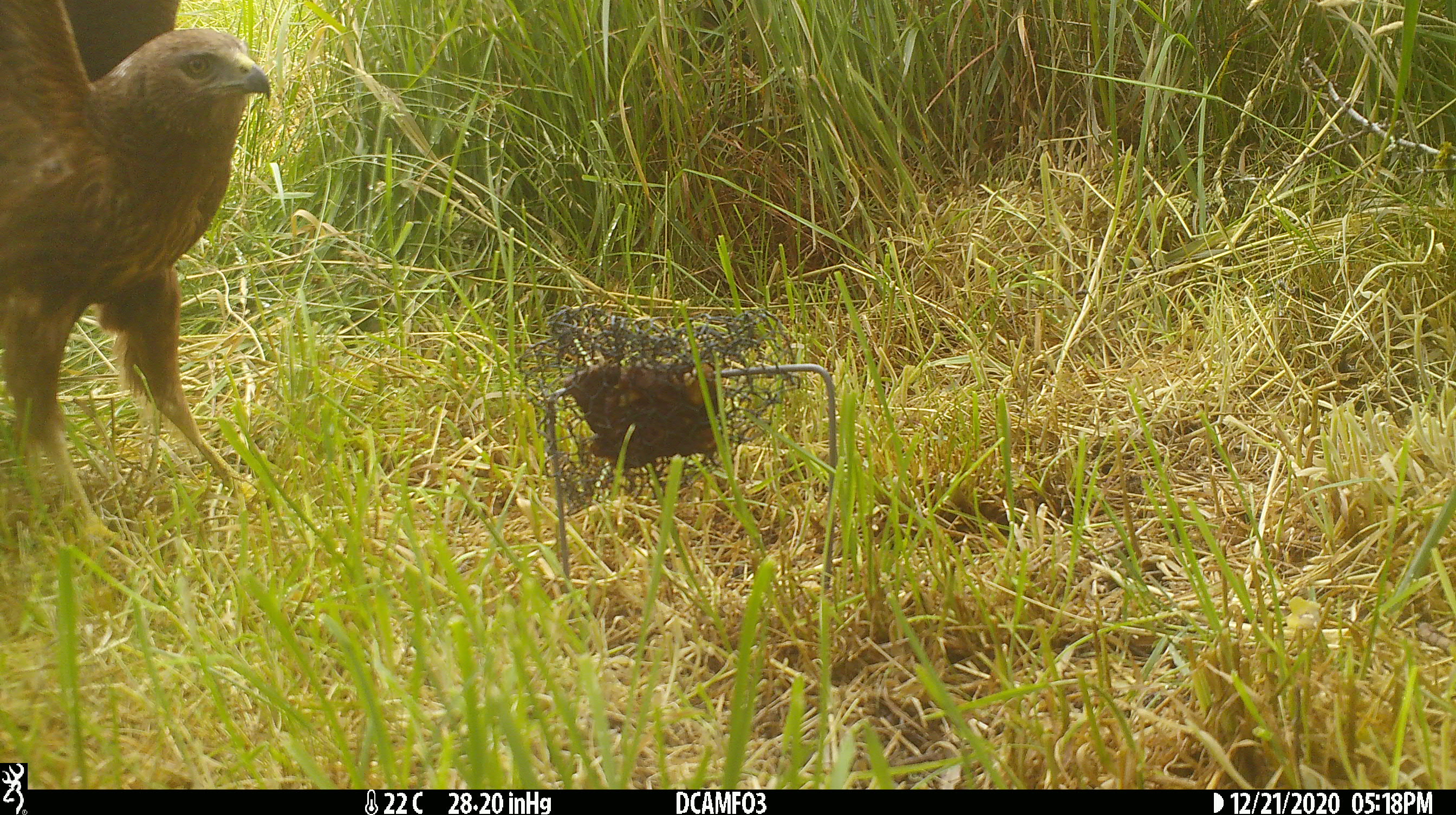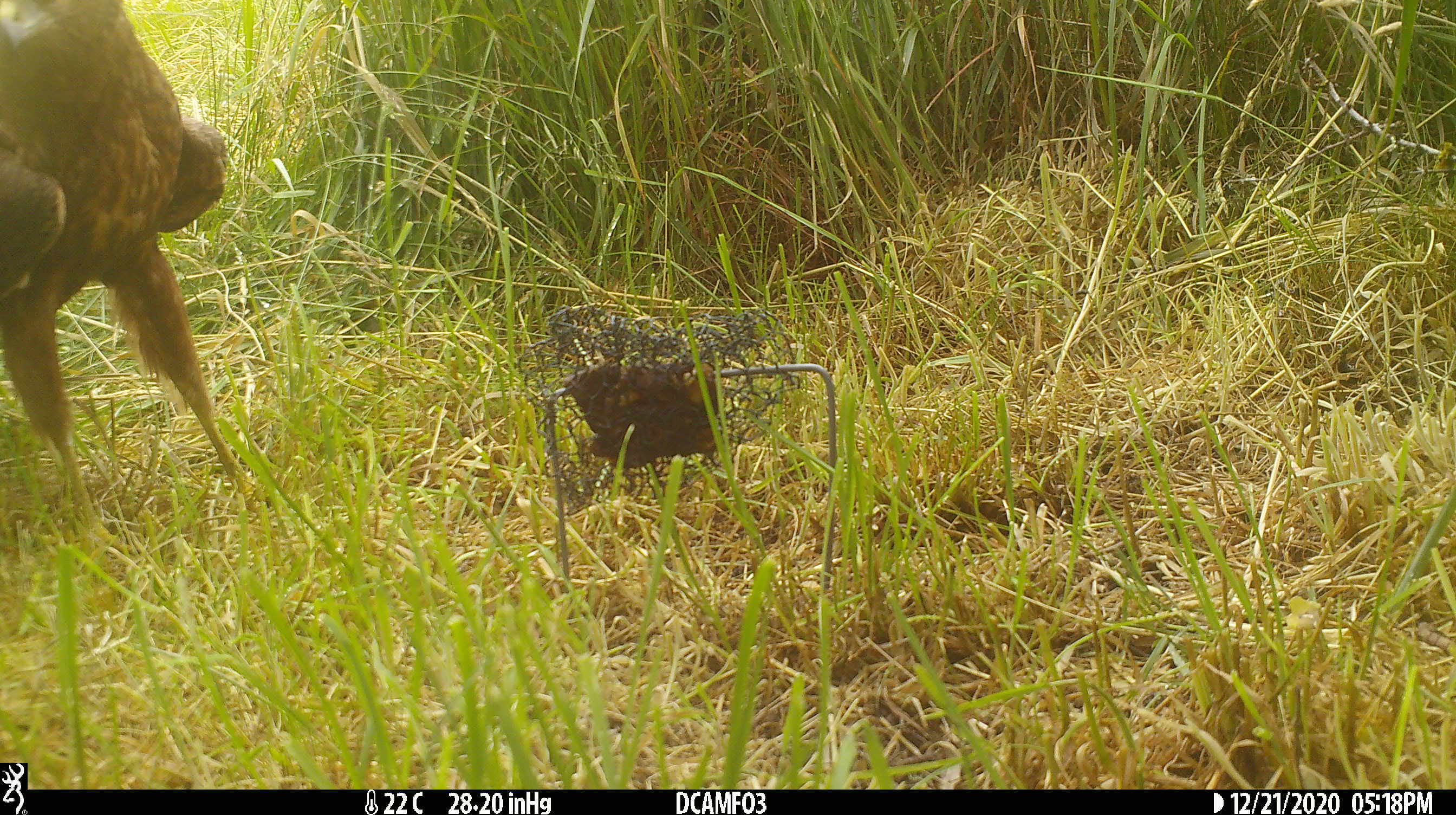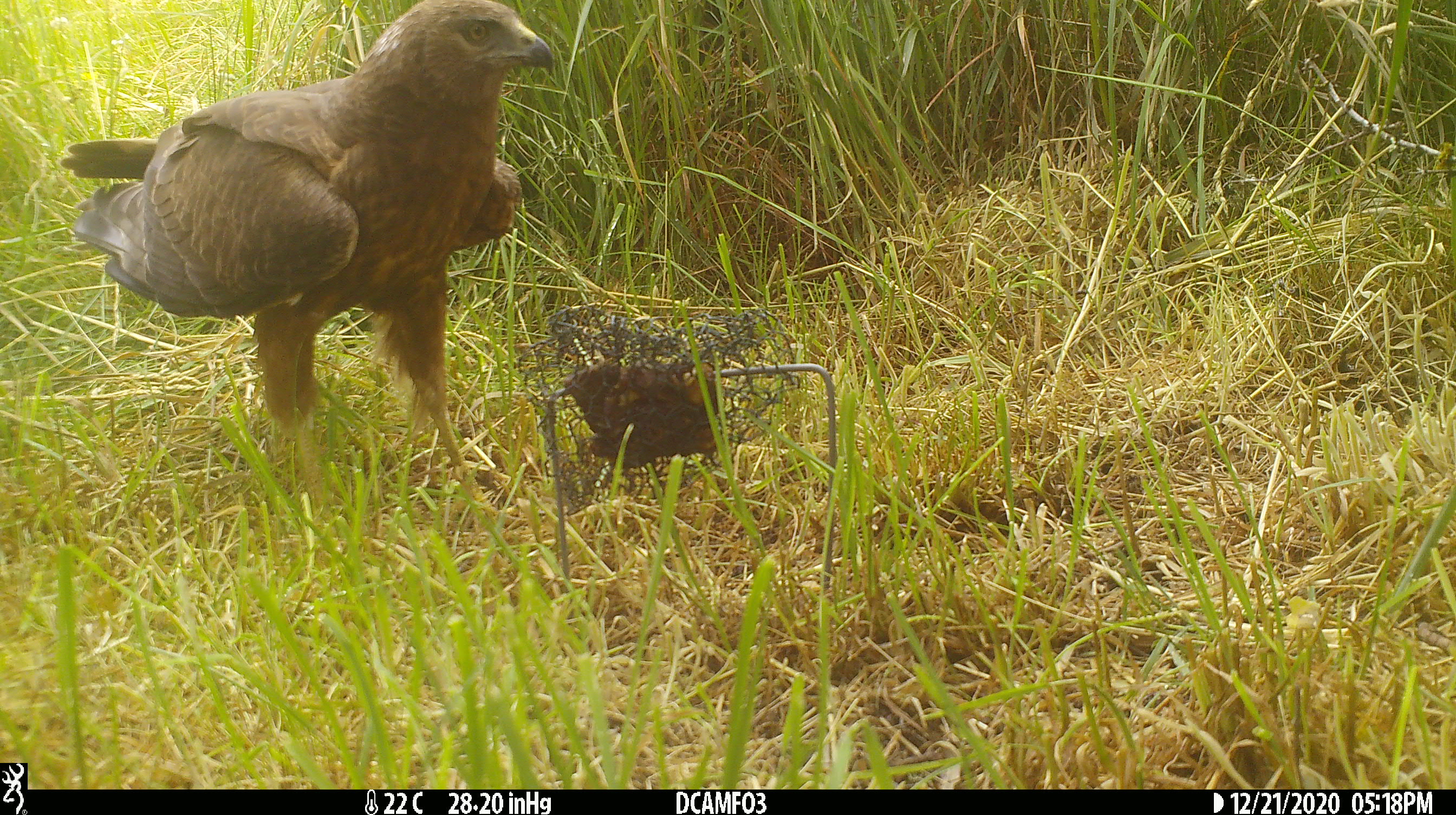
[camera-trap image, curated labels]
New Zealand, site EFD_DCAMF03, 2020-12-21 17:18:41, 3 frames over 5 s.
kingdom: Animalia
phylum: Chordata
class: Aves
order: Accipitriformes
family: Accipitridae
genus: Circus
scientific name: Circus approximans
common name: swamp harrier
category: harrier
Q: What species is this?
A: Harrier (swamp harrier) (Circus approximans).